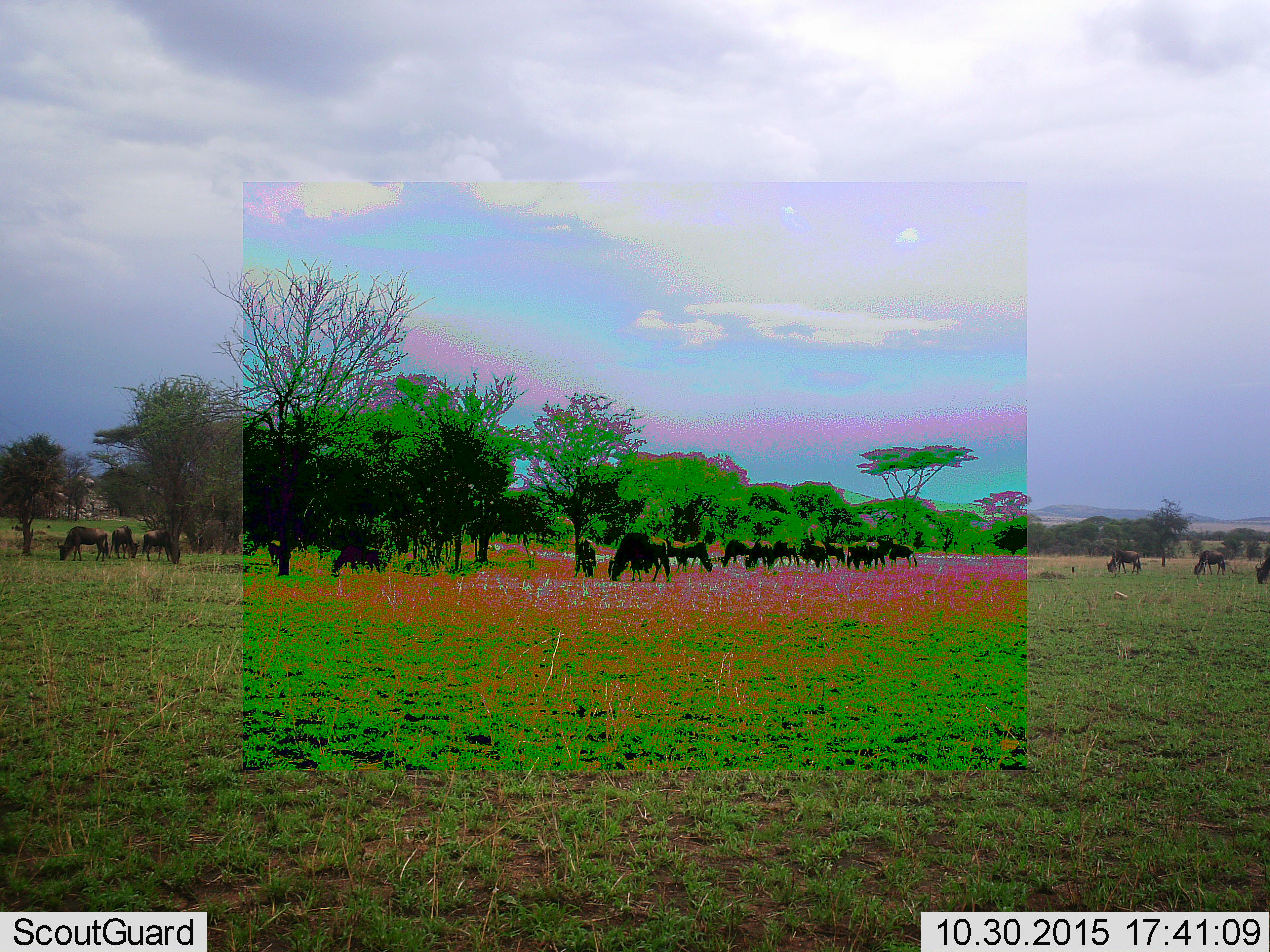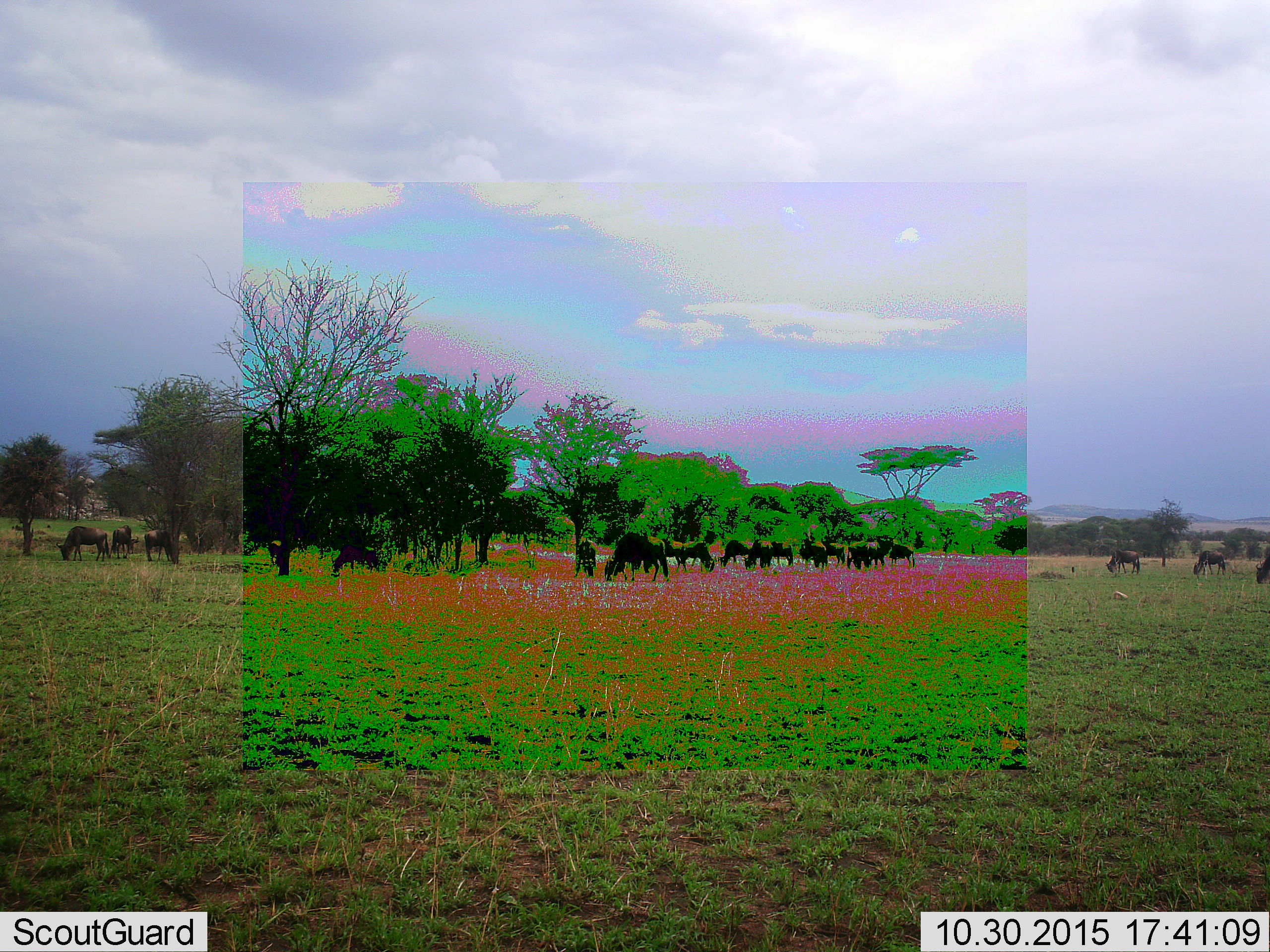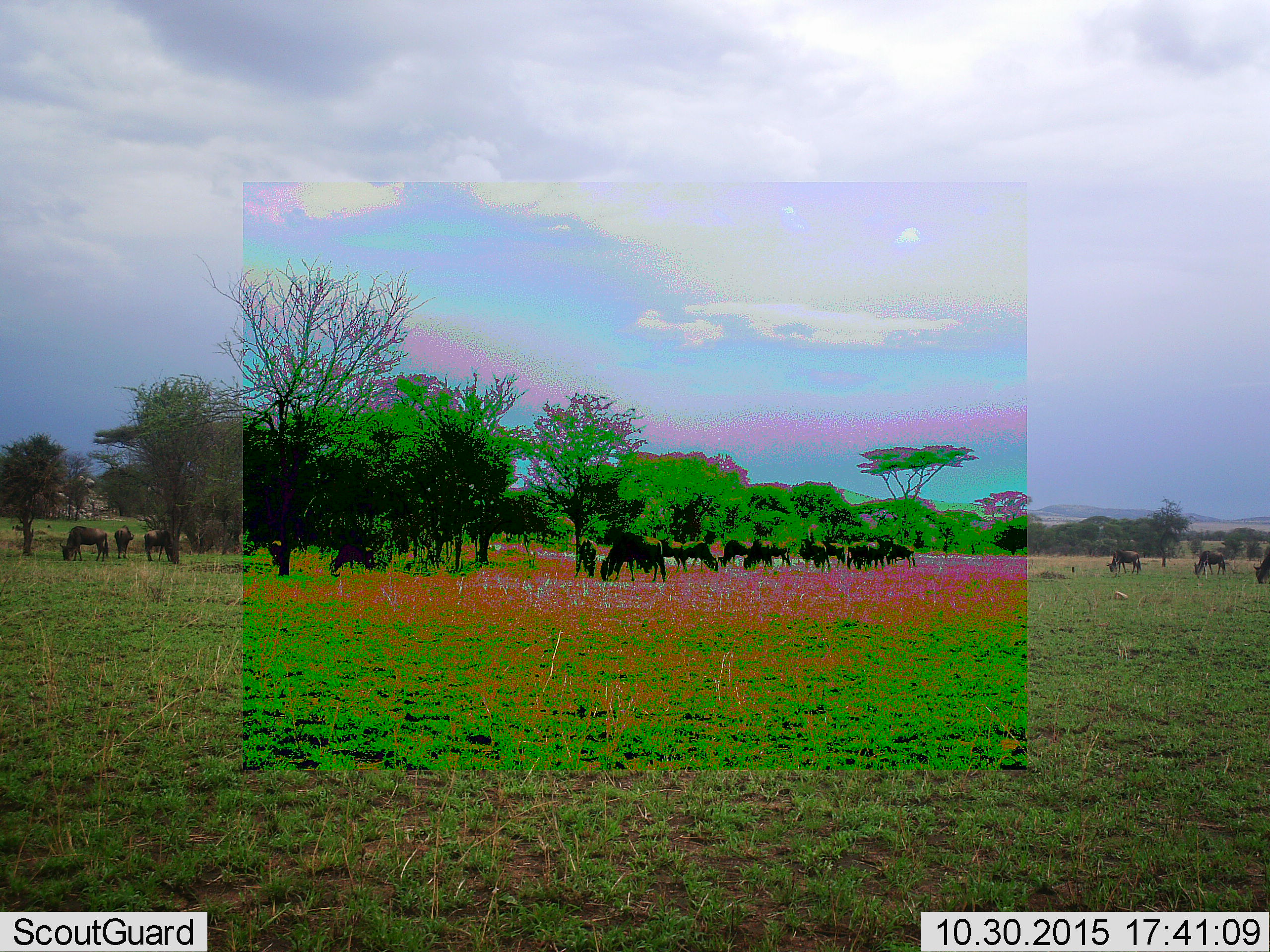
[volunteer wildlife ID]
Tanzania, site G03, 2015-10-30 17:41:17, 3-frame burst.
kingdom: Animalia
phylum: Chordata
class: Mammalia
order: Artiodactyla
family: Bovidae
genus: Connochaetes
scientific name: Connochaetes taurinus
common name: blue wildebeest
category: wildebeest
Wildebeest (blue wildebeest) (Connochaetes taurinus), count 11-50. Behavior (volunteer vote fractions): standing 33%, resting 0%, moving 0%, interacting 0%. Young present (vote fraction): 0%. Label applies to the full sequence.